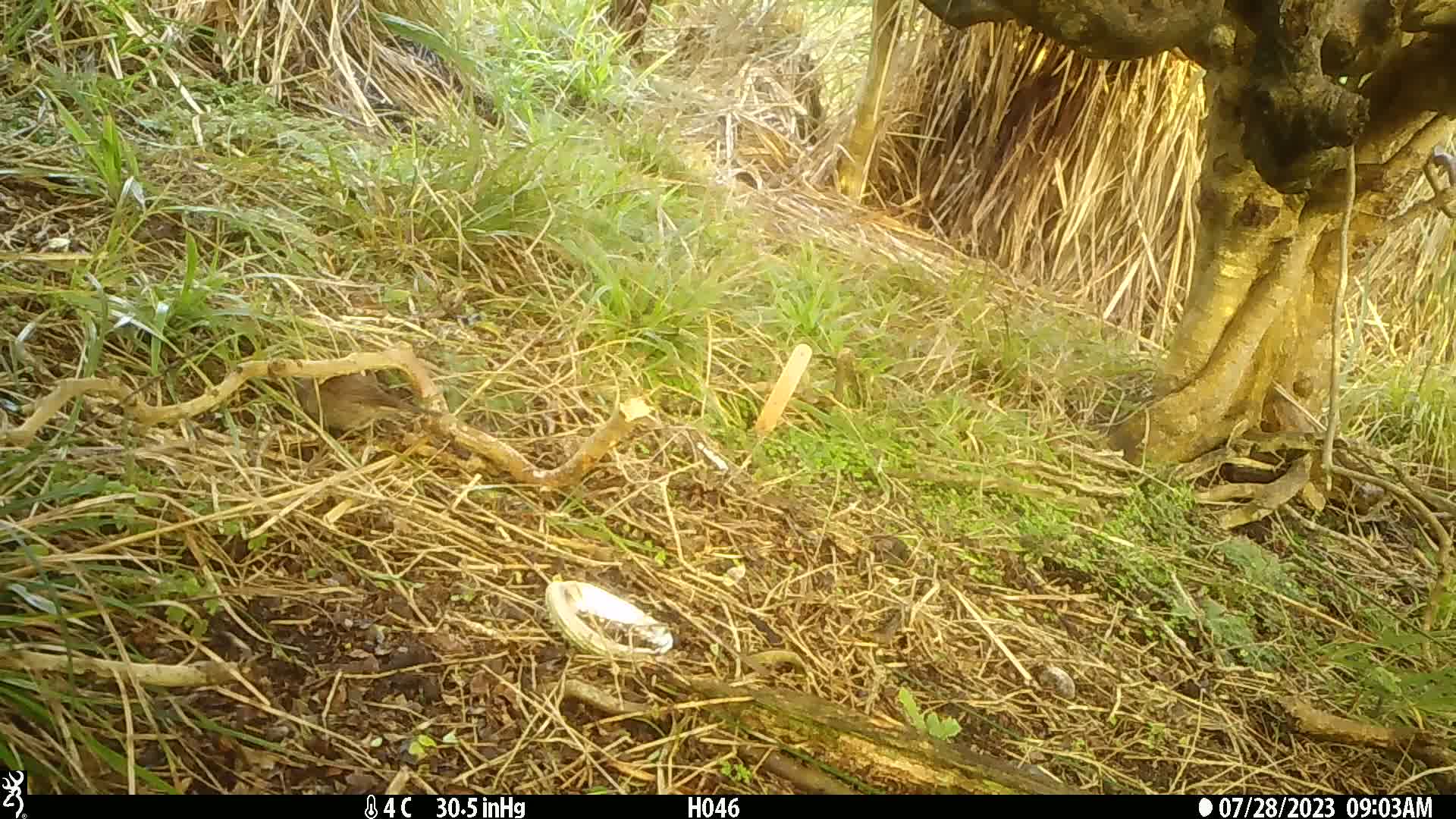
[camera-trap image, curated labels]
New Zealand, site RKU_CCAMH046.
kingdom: Animalia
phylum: Chordata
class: Aves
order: Passeriformes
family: Prunellidae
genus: Prunella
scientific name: Prunella modularis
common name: dunnock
Dunnock (Prunella modularis).